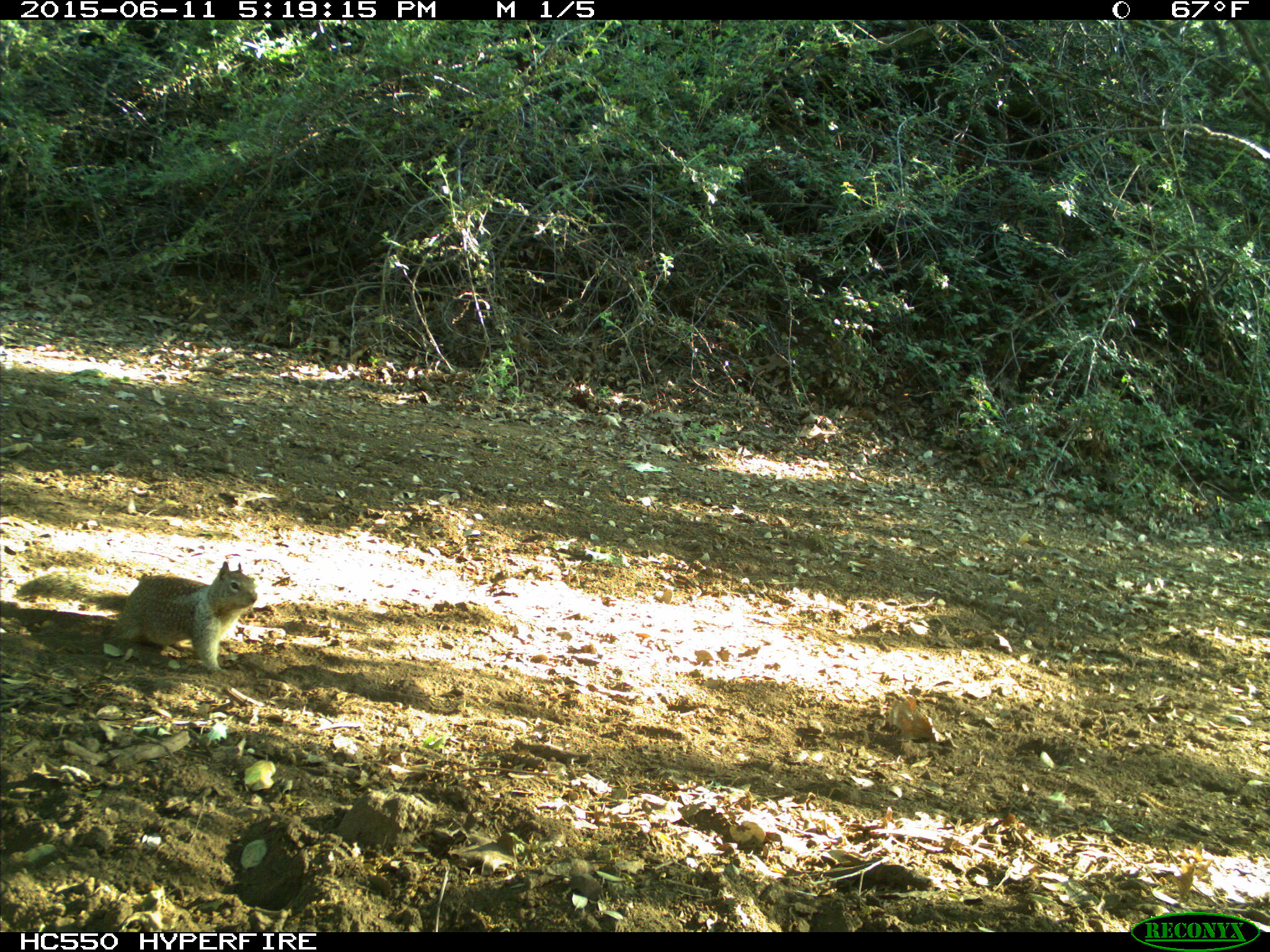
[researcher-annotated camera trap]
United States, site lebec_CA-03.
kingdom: Animalia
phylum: Chordata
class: Mammalia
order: Rodentia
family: Sciuridae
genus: Otospermophilus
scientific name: Otospermophilus beecheyi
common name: california ground squirrel